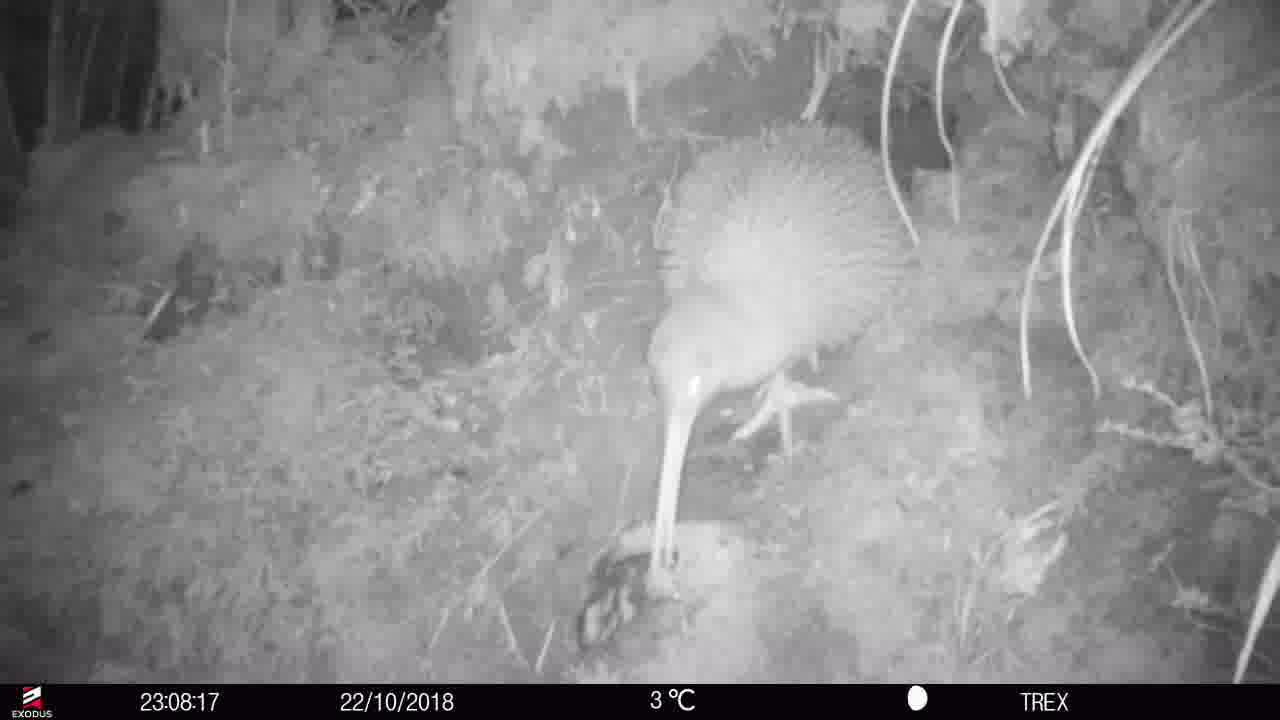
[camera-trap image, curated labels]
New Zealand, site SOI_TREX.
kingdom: Animalia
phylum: Chordata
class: Aves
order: Apterygiformes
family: Apterygidae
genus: Apteryx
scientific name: Apteryx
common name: kiwi